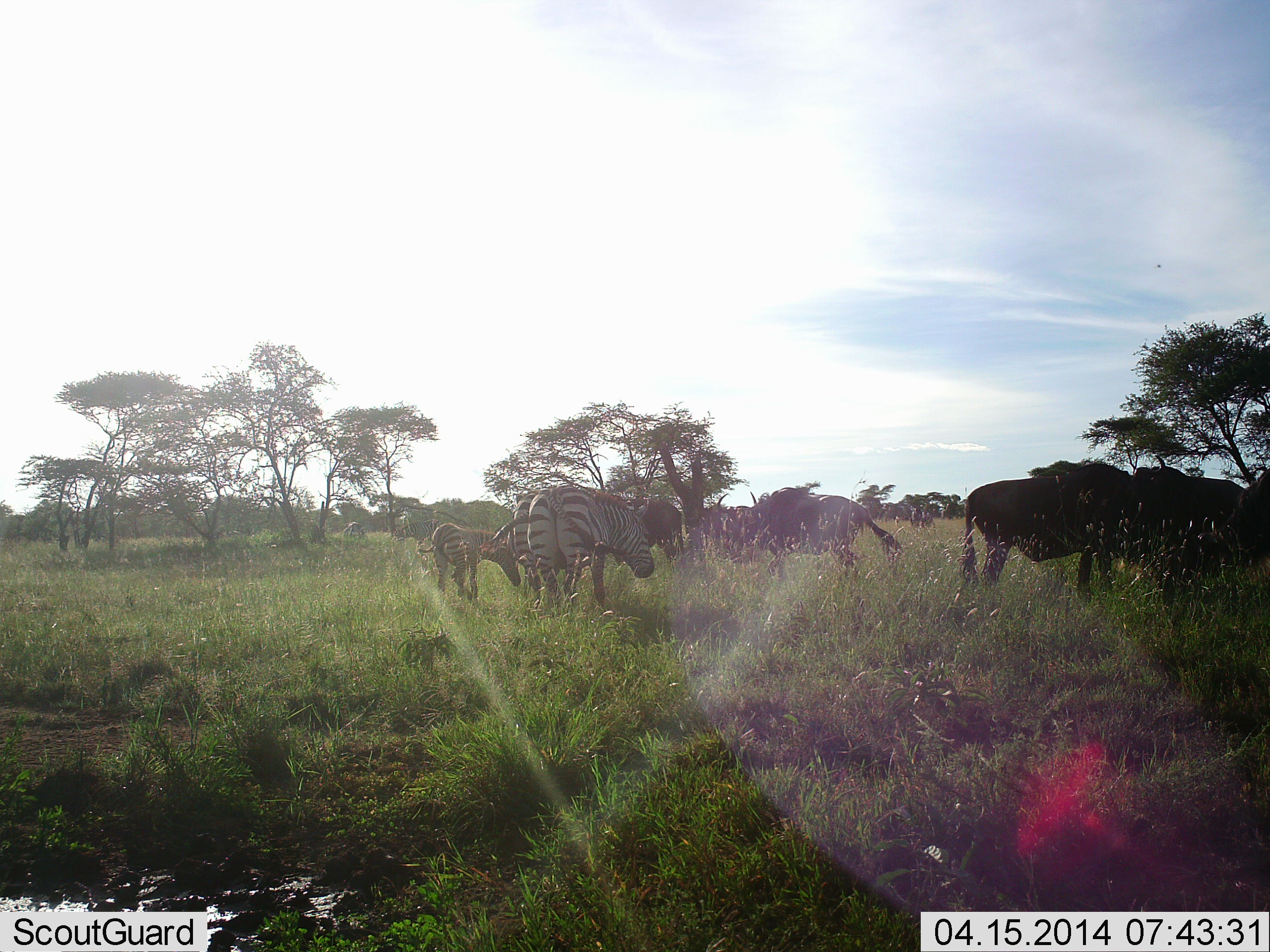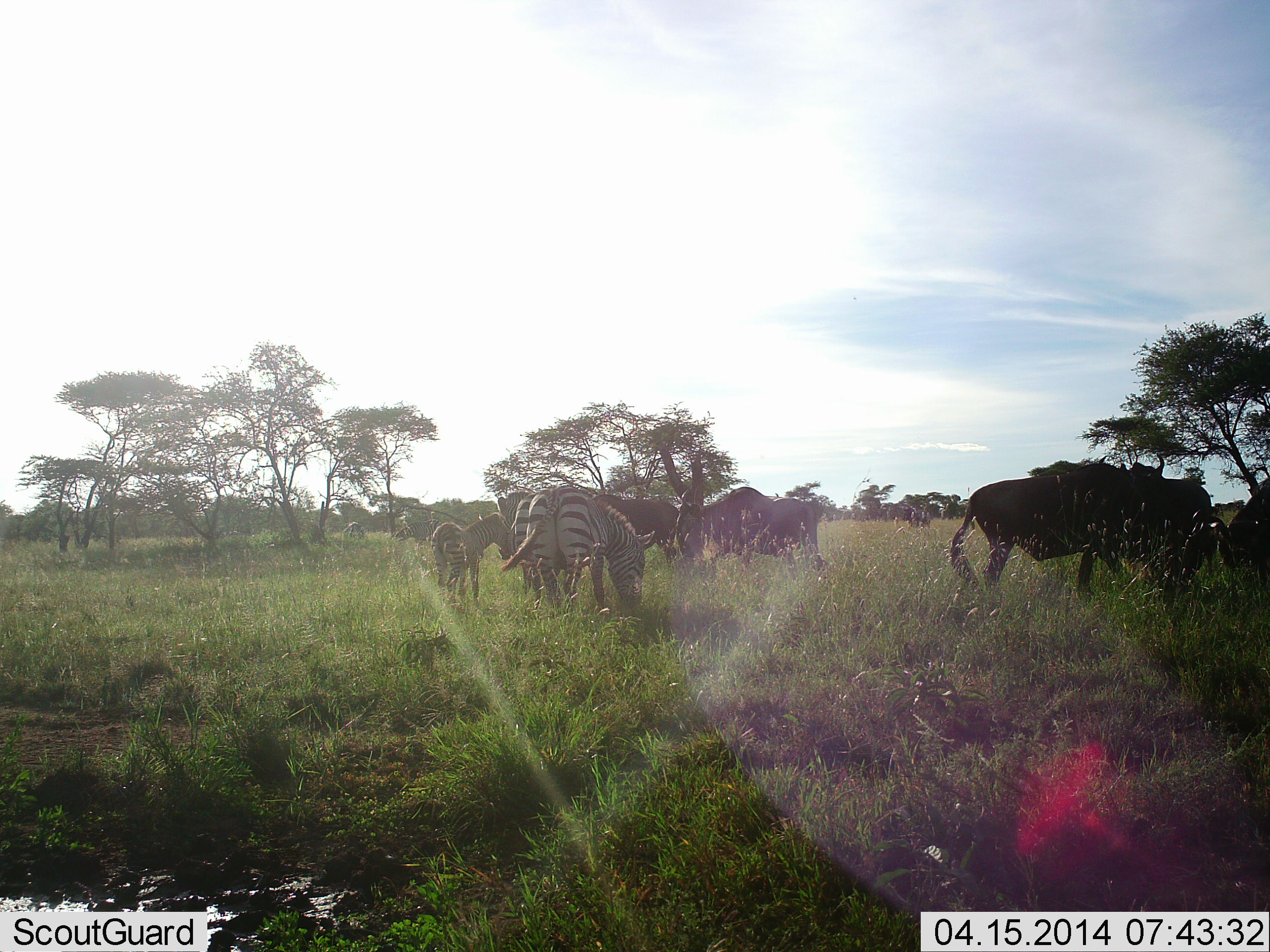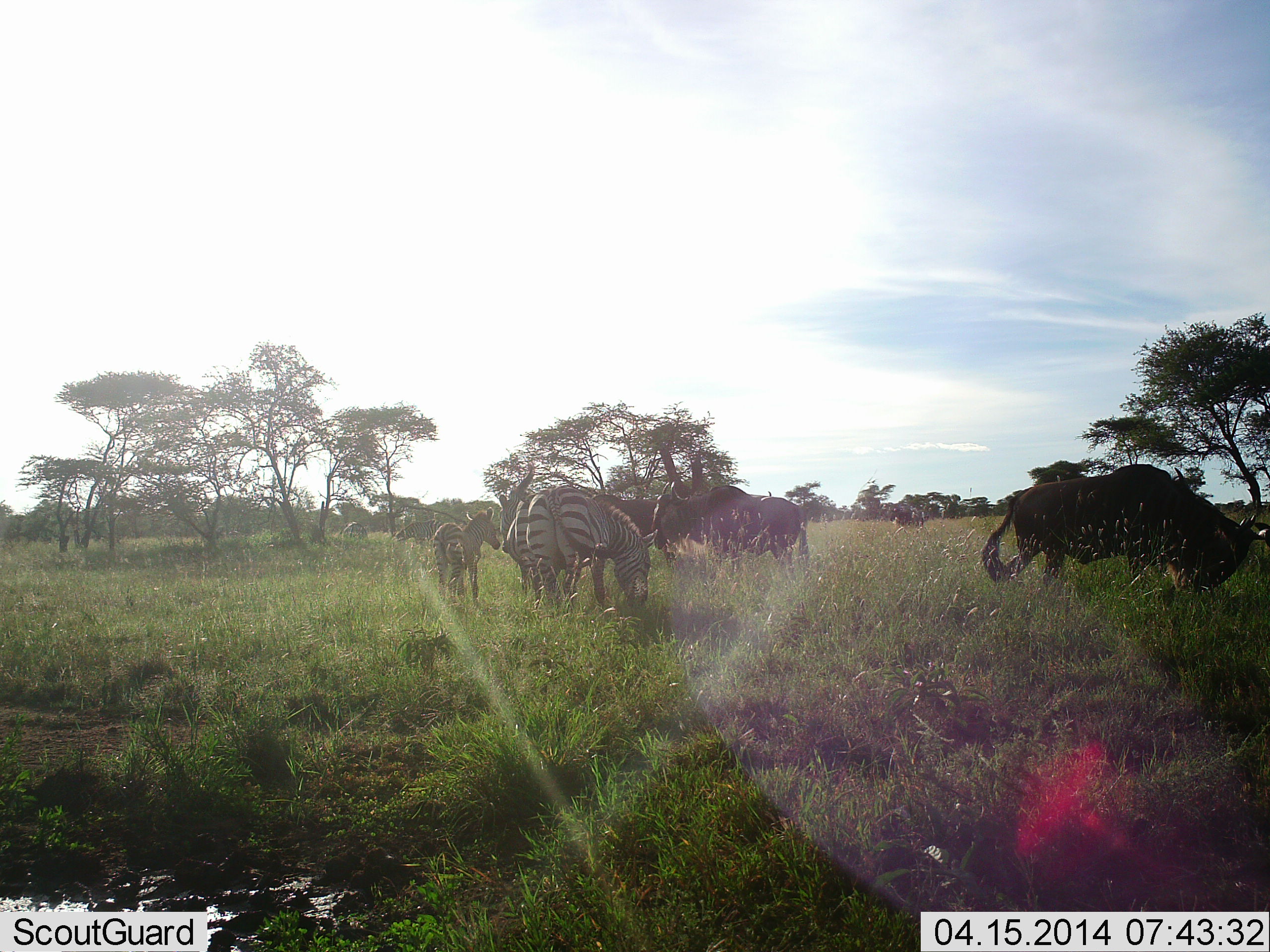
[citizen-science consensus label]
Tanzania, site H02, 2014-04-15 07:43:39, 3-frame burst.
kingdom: Animalia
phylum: Chordata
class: Mammalia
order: Artiodactyla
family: Bovidae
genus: Connochaetes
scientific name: Connochaetes taurinus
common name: blue wildebeest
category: wildebeest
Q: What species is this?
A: Wildebeest (blue wildebeest) (Connochaetes taurinus).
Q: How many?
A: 9.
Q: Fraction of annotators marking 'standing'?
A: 60%.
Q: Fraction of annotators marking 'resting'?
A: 0%.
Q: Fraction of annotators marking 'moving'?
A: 30%.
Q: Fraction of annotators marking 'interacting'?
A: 10%.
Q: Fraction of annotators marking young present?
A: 10%.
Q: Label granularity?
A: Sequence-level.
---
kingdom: Animalia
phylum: Chordata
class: Mammalia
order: Perissodactyla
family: Equidae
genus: Equus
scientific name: Equus quagga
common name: plains zebra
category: zebra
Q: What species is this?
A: Zebra (plains zebra) (Equus quagga).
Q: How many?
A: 3.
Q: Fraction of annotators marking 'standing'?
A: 75%.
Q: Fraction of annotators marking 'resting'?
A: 0%.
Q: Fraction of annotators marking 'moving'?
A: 0%.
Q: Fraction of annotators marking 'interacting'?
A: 0%.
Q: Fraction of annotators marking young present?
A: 67%.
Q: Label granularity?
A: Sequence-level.